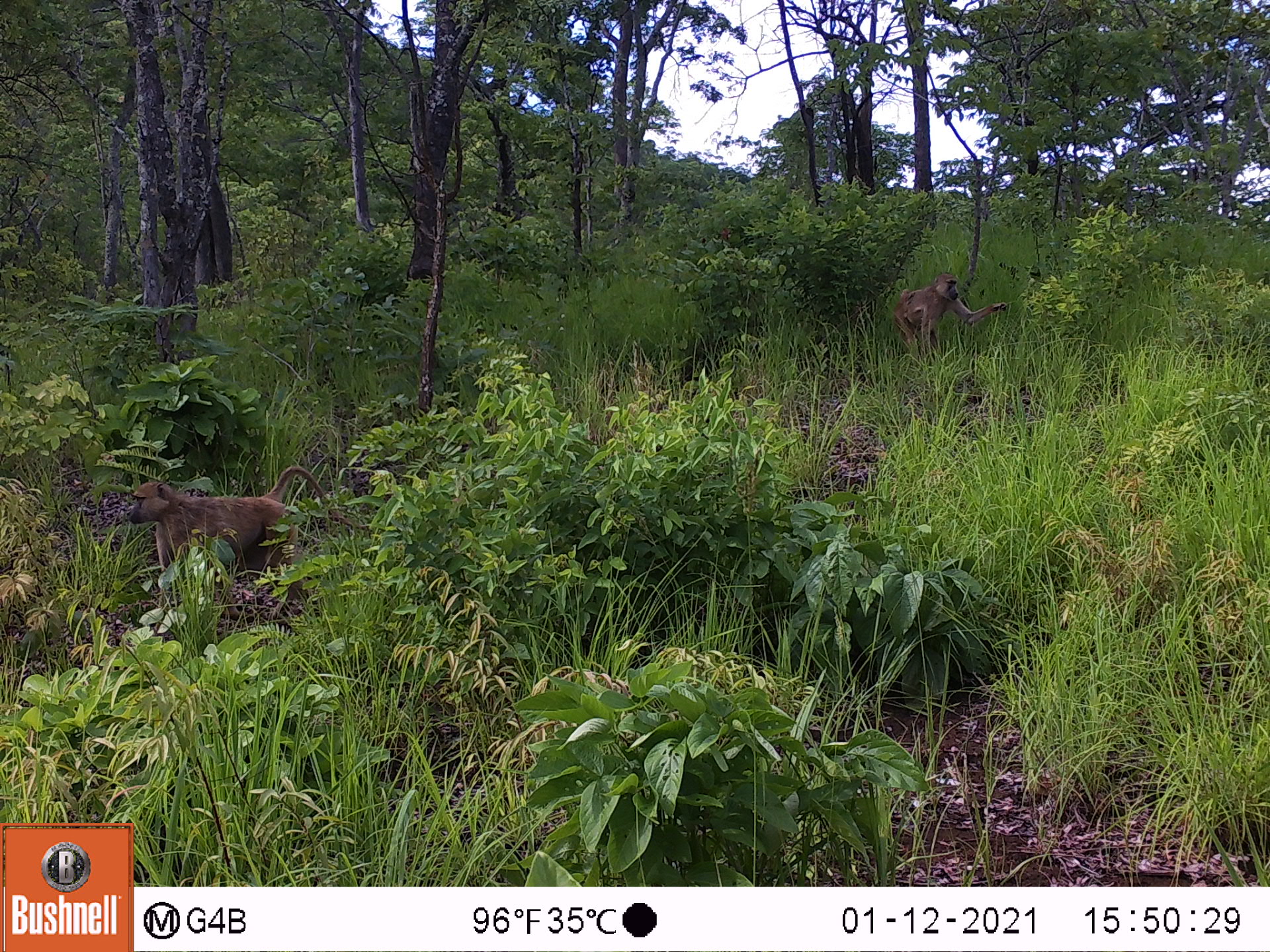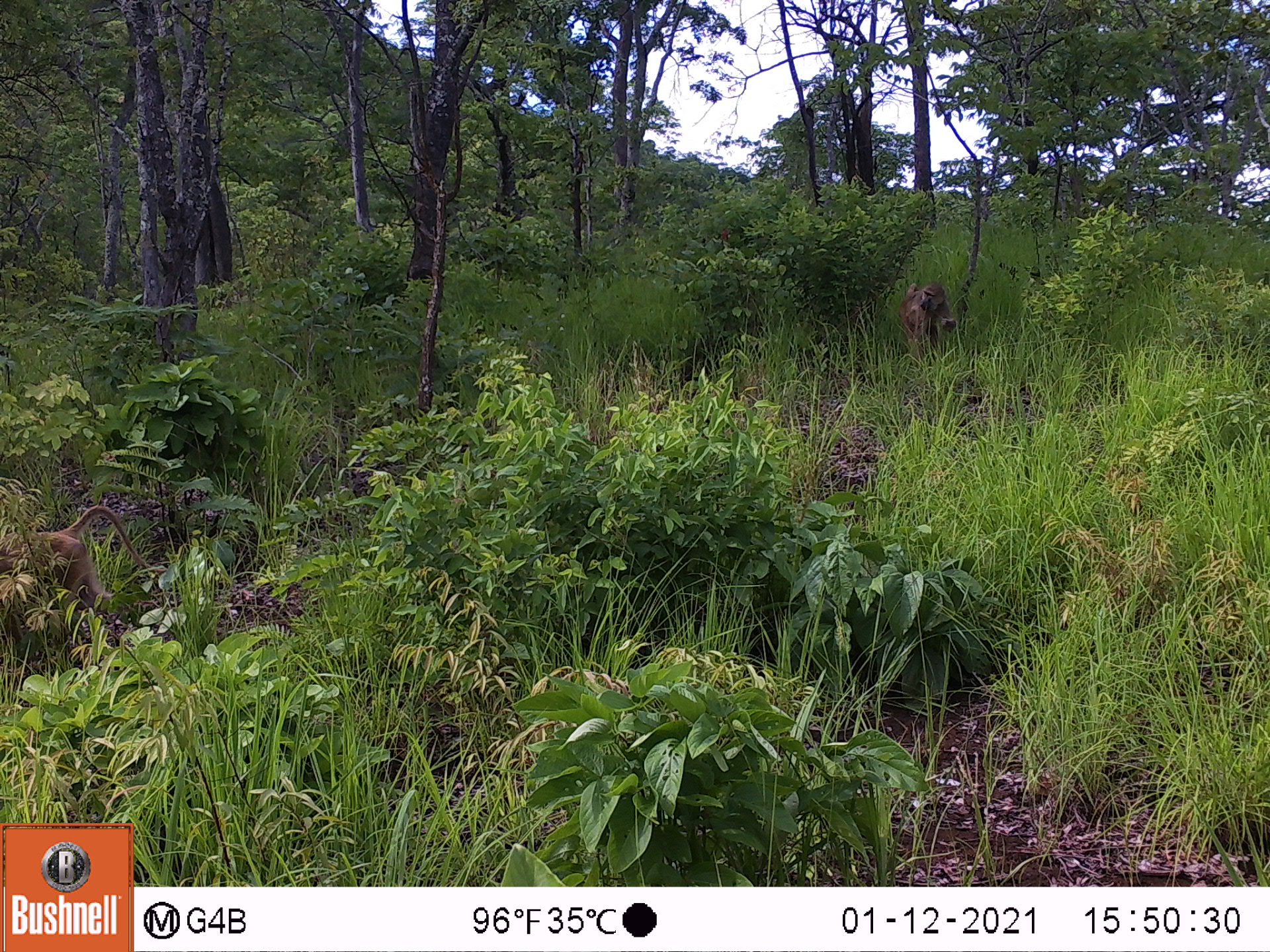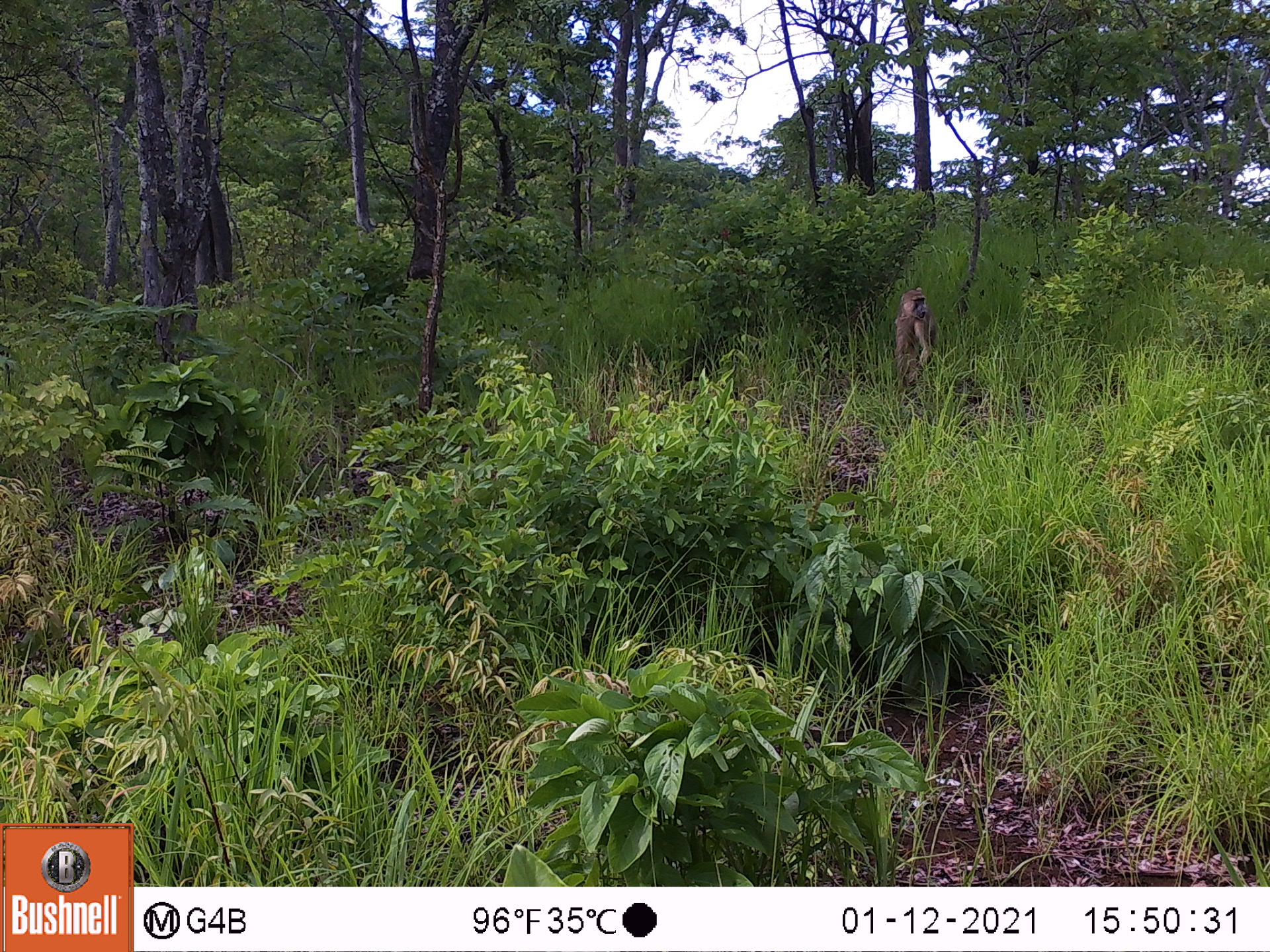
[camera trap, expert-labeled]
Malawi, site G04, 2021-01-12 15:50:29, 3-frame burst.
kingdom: Animalia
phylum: Chordata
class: Mammalia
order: Primates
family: Cercopithecidae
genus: Papio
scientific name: Papio cynocephalus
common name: yellow baboon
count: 2